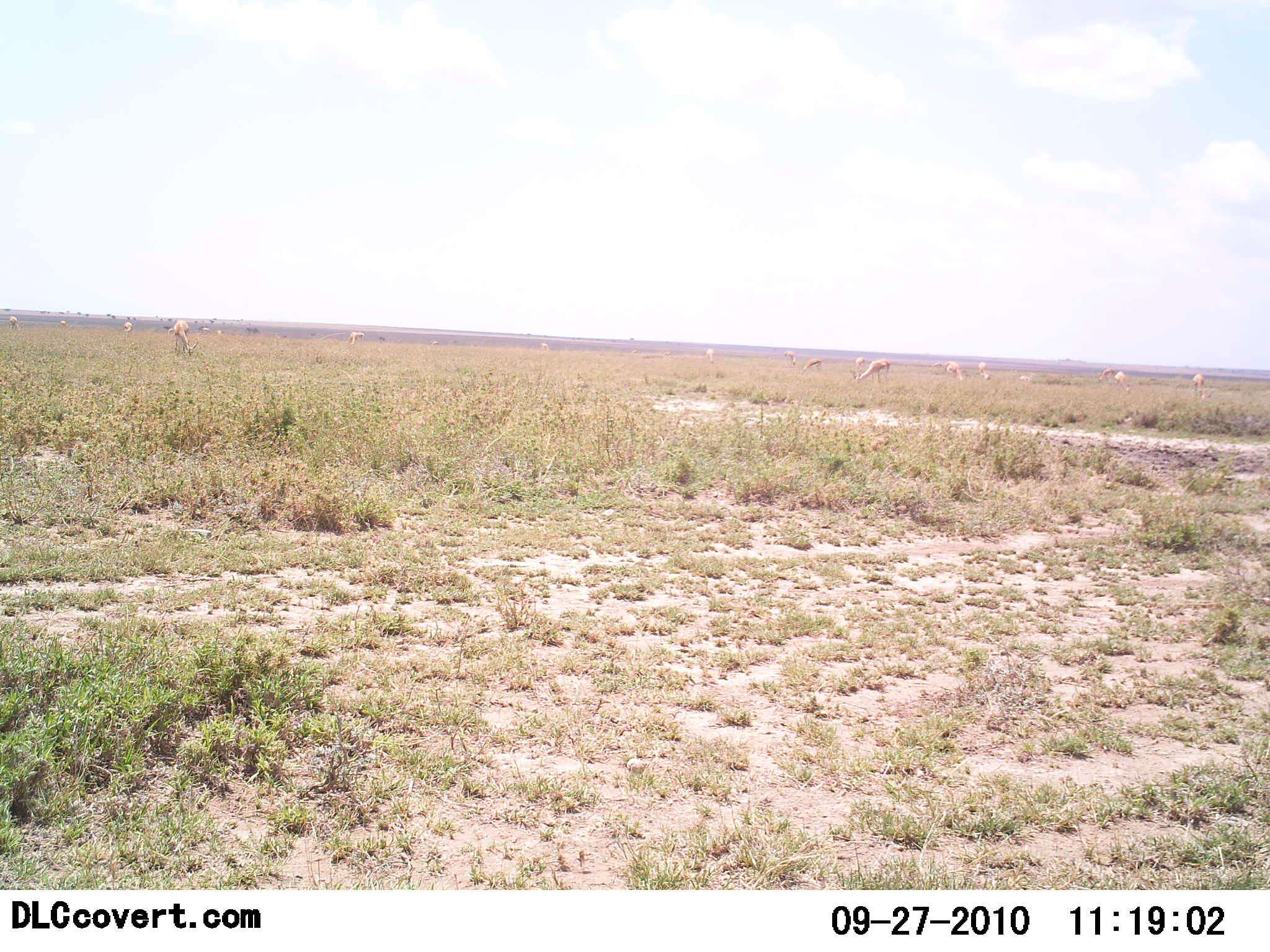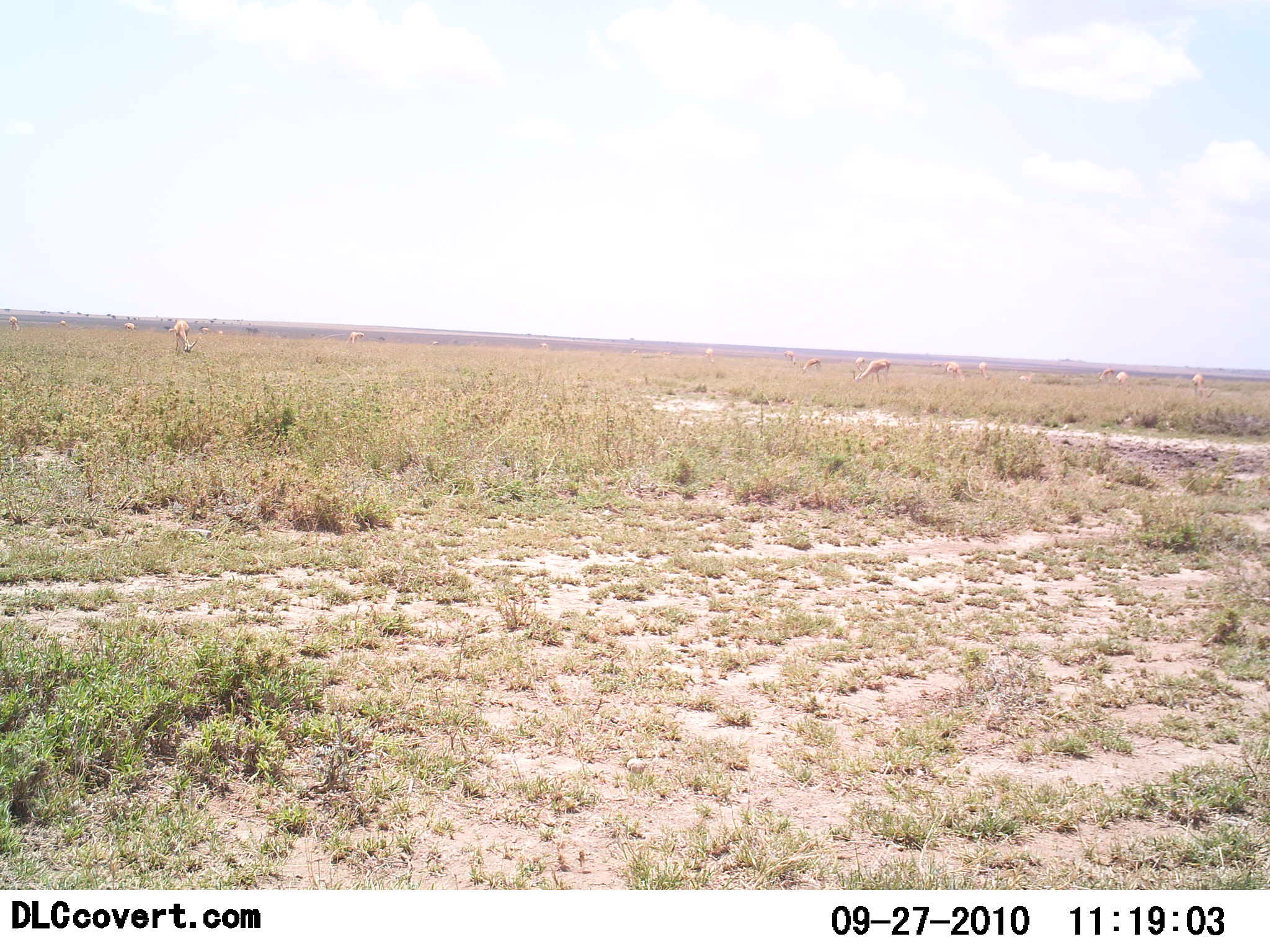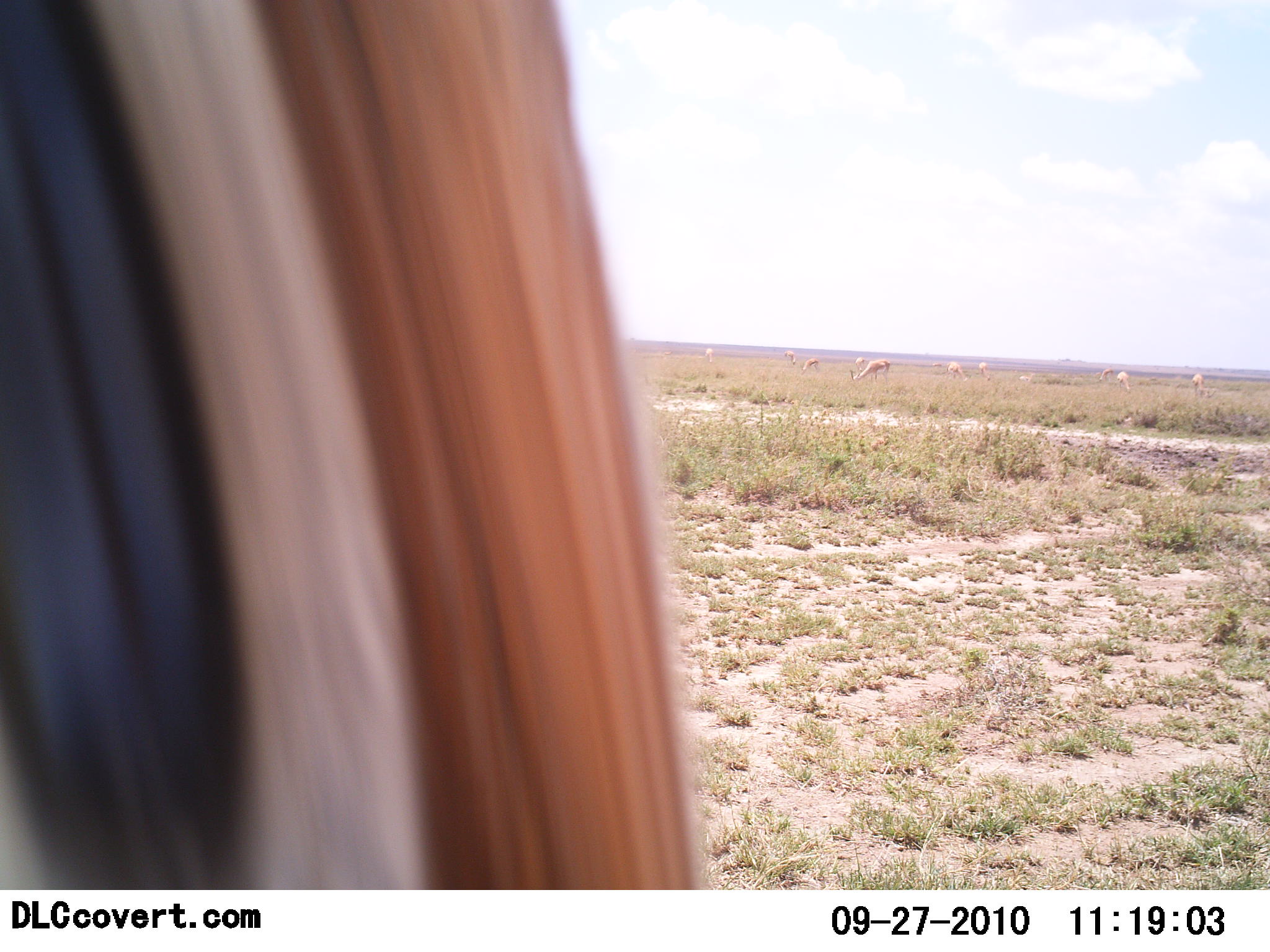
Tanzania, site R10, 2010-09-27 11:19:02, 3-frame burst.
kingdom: Animalia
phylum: Chordata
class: Mammalia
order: Artiodactyla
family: Bovidae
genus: Eudorcas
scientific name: Eudorcas thomsonii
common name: thomson's gazelle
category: gazellethomsons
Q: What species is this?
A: Gazellethomsons (thomson's gazelle) (Eudorcas thomsonii).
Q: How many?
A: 10.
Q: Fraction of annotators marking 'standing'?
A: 45%.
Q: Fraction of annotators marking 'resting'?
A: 0%.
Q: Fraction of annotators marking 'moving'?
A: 36%.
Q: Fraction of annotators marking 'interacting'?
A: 0%.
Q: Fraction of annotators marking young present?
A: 0%.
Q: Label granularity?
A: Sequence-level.